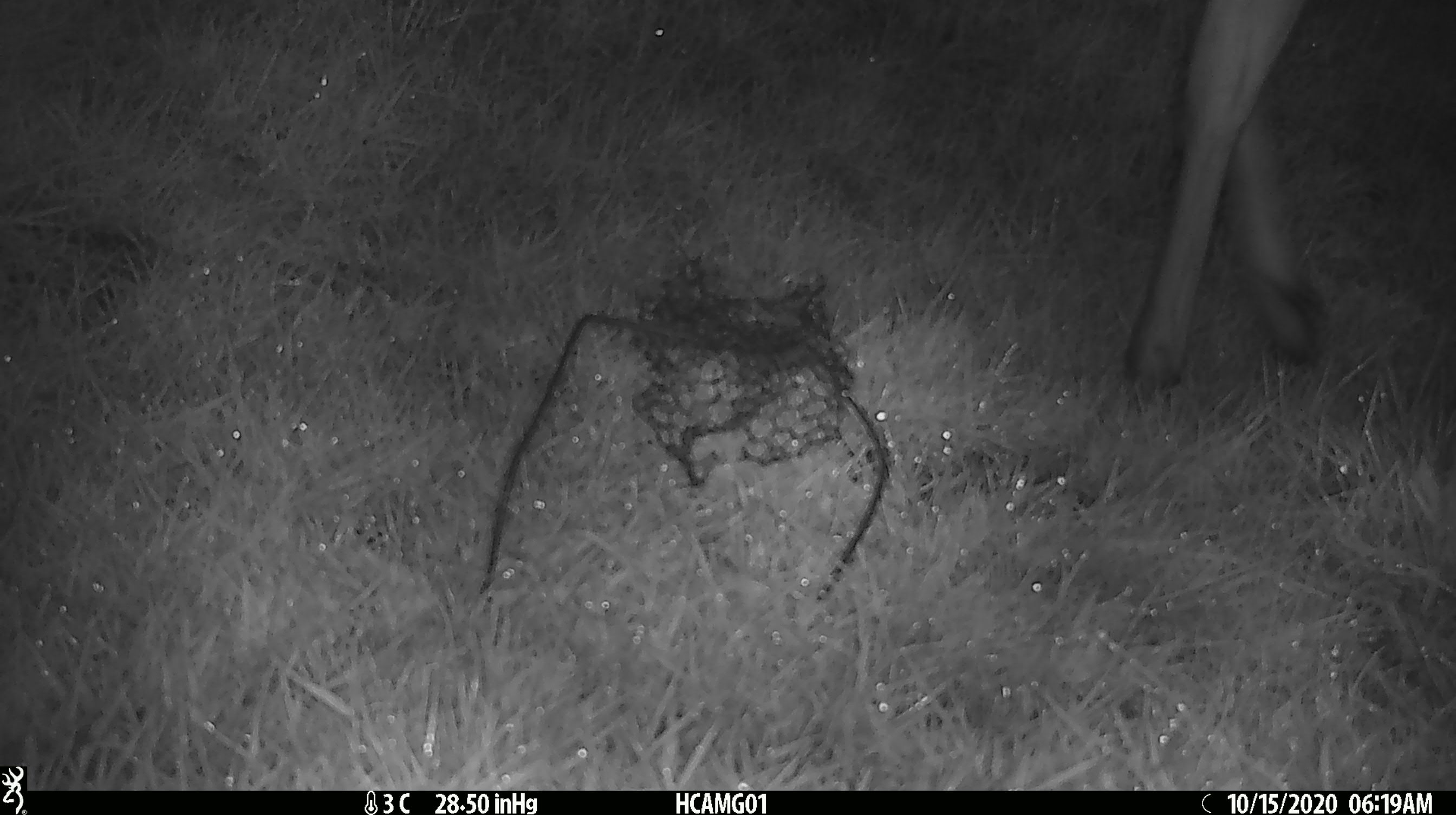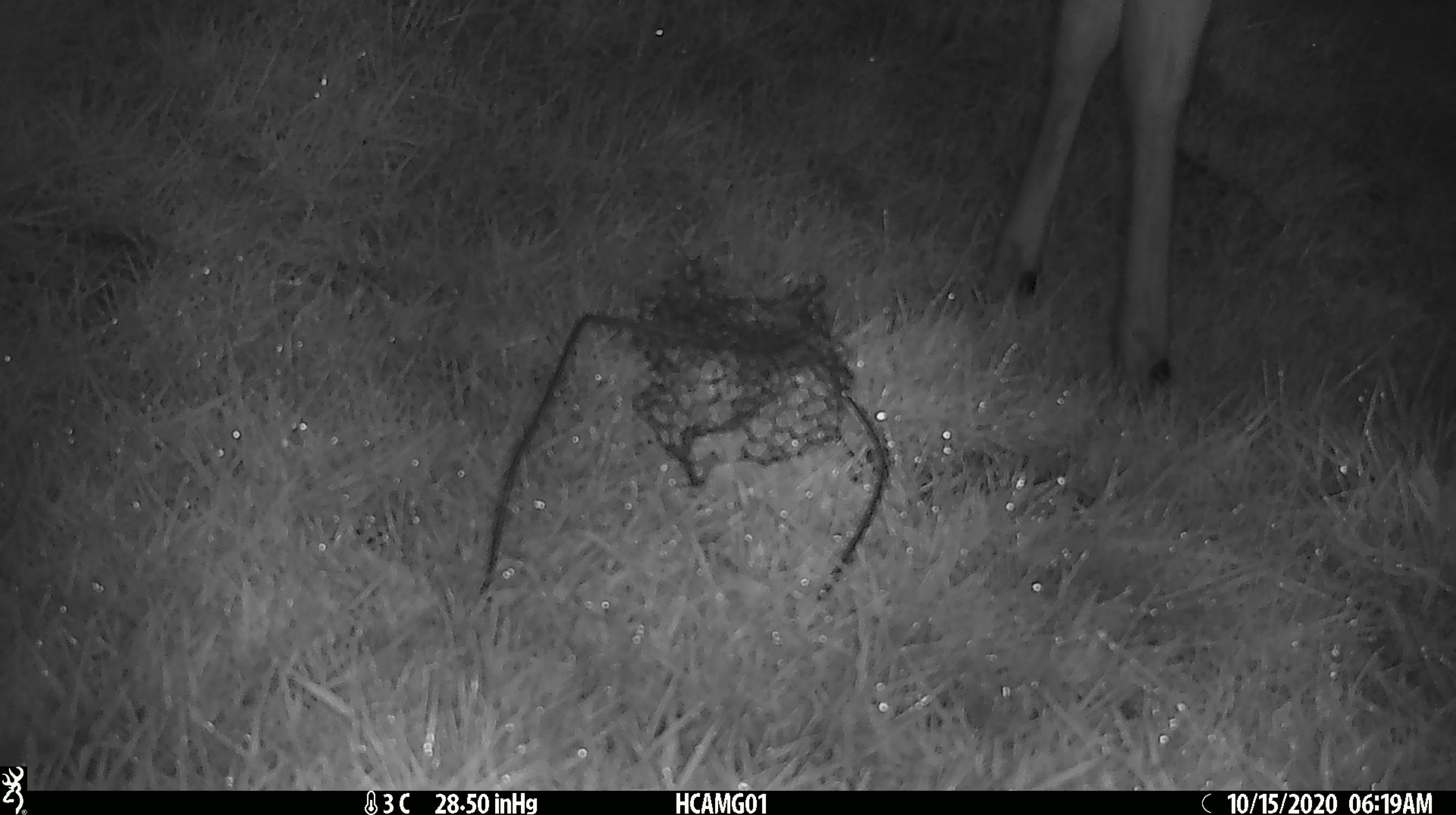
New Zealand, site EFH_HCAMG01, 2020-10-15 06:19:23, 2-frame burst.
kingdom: Animalia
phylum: Chordata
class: Mammalia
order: Artiodactyla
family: Cervidae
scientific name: Cervidae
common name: deer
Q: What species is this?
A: Deer (Cervidae).